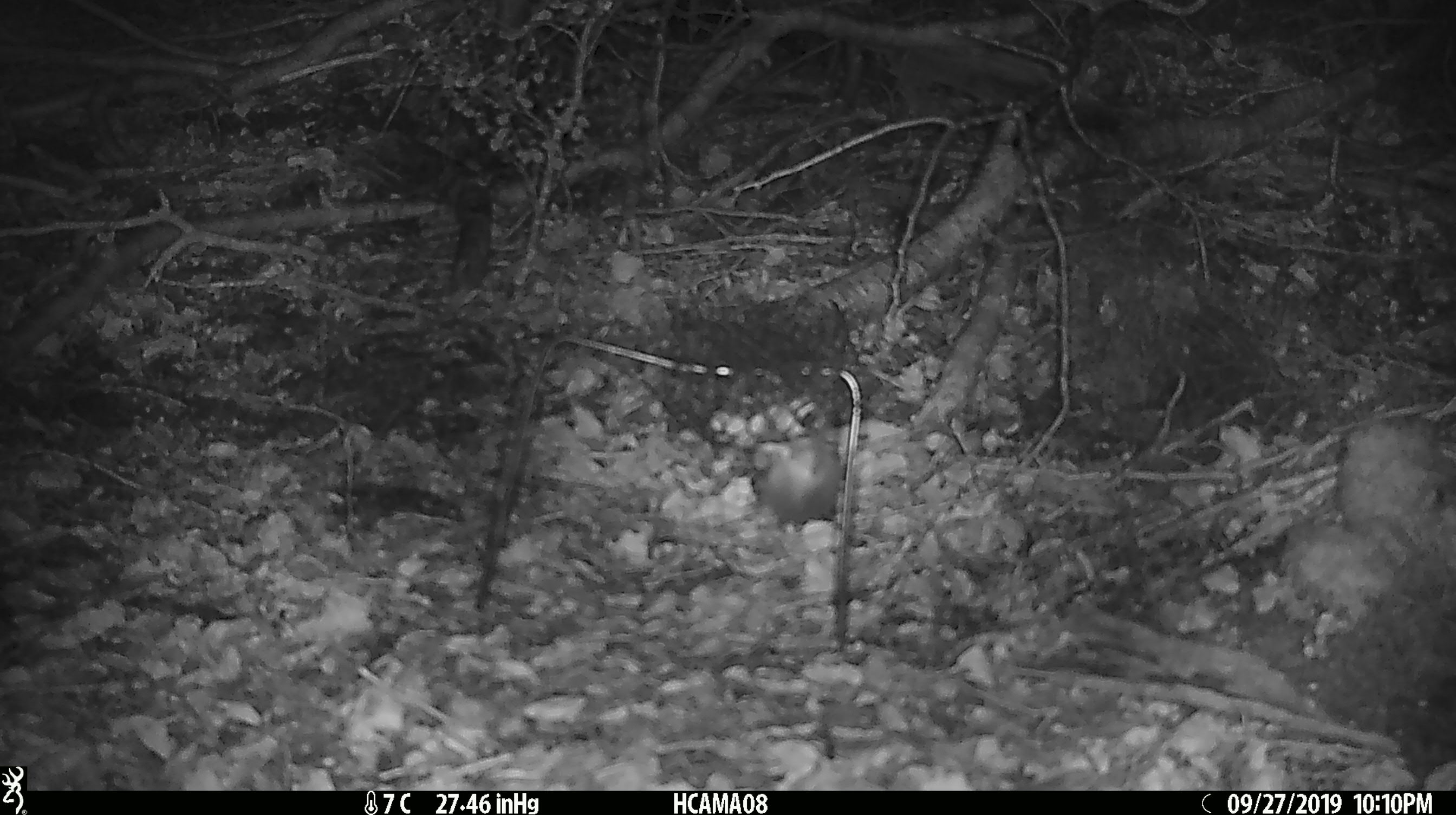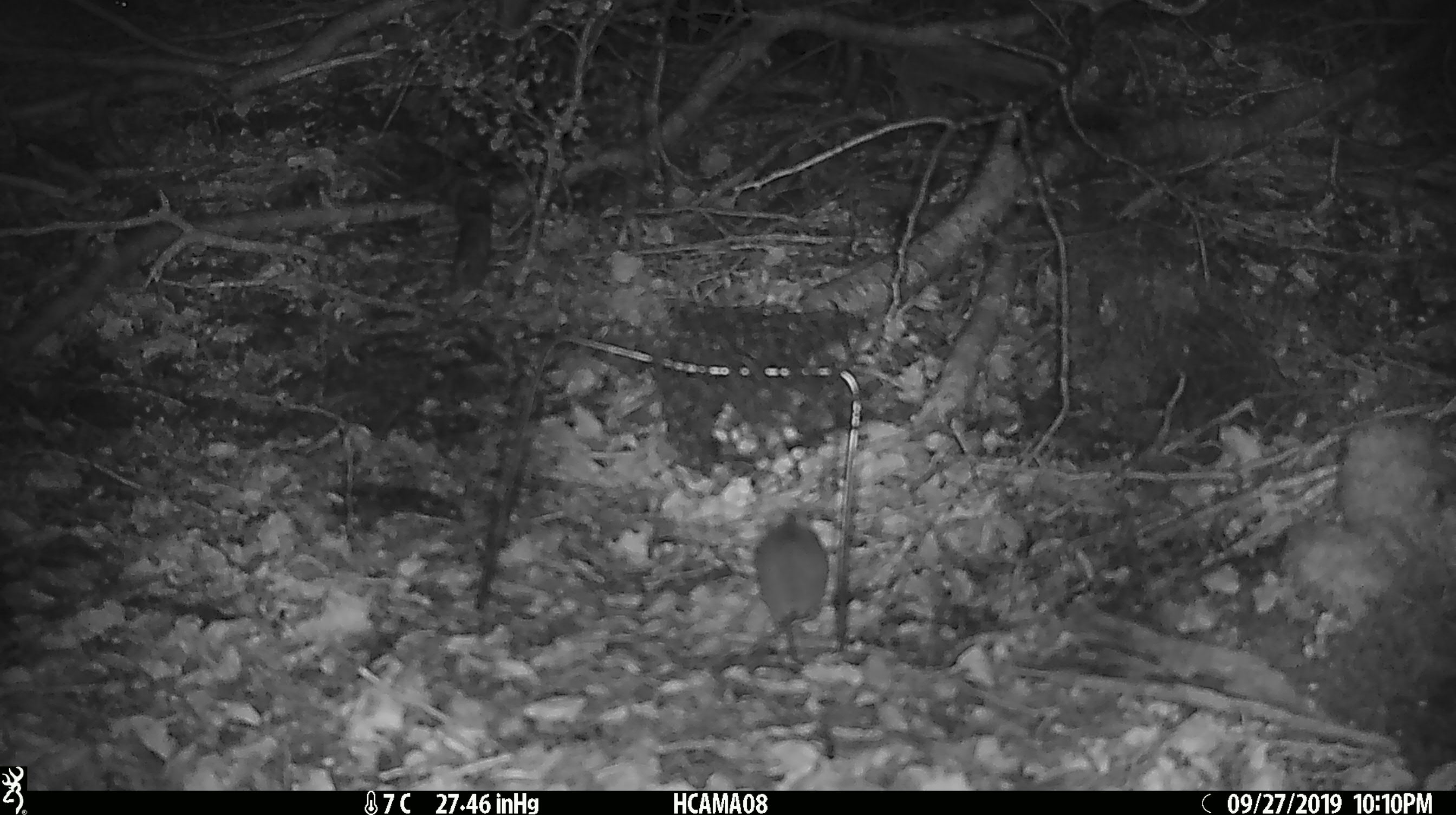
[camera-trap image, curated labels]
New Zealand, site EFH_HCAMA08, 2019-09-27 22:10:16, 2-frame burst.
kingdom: Animalia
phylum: Chordata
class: Mammalia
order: Rodentia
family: Muridae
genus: Mus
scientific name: Mus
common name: mouse